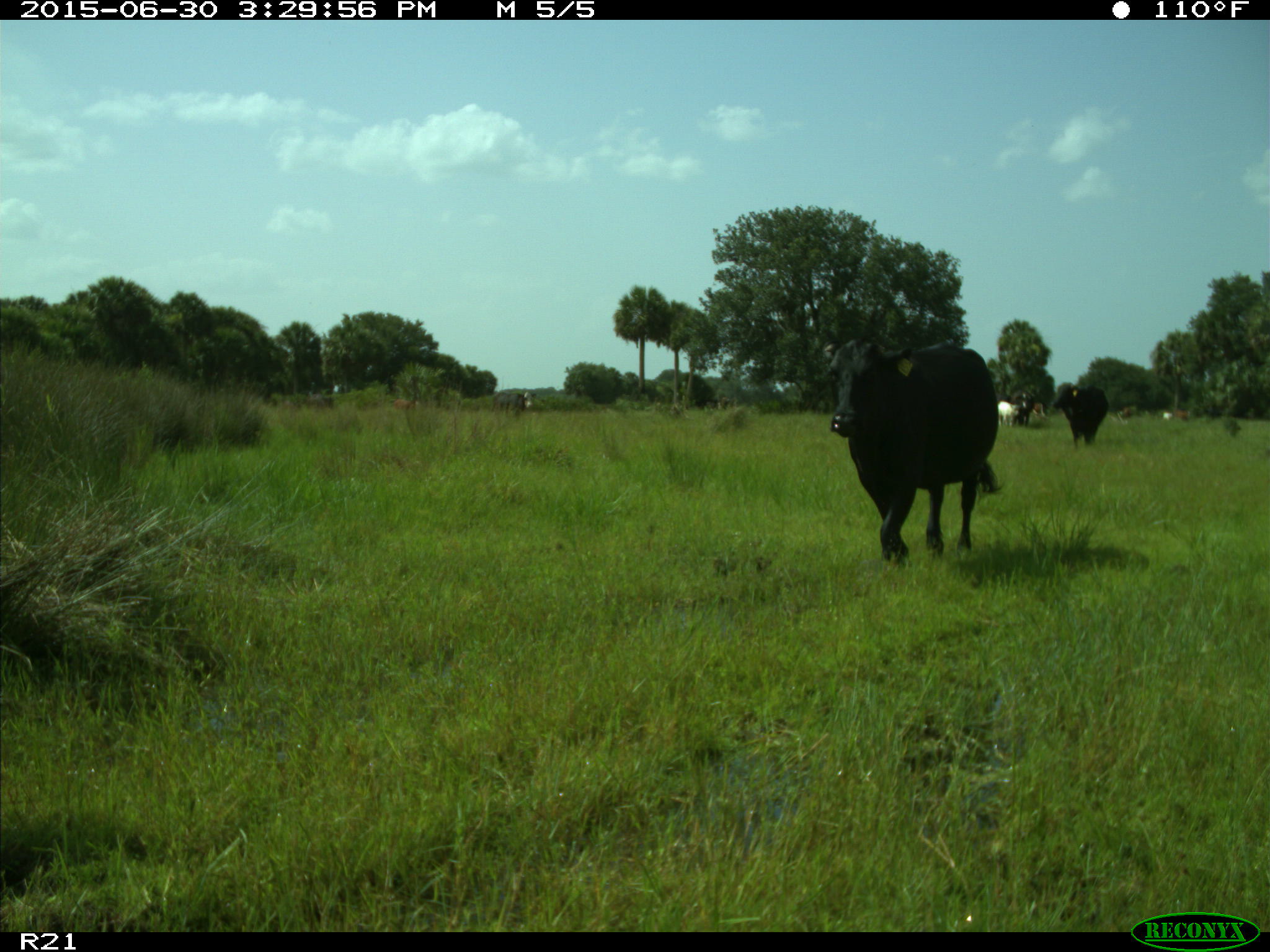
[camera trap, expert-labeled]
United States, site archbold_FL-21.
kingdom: Animalia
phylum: Chordata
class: Mammalia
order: Artiodactyla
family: Bovidae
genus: Bos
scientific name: Bos taurus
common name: domestic cow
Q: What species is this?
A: Bos taurus (domestic cow).